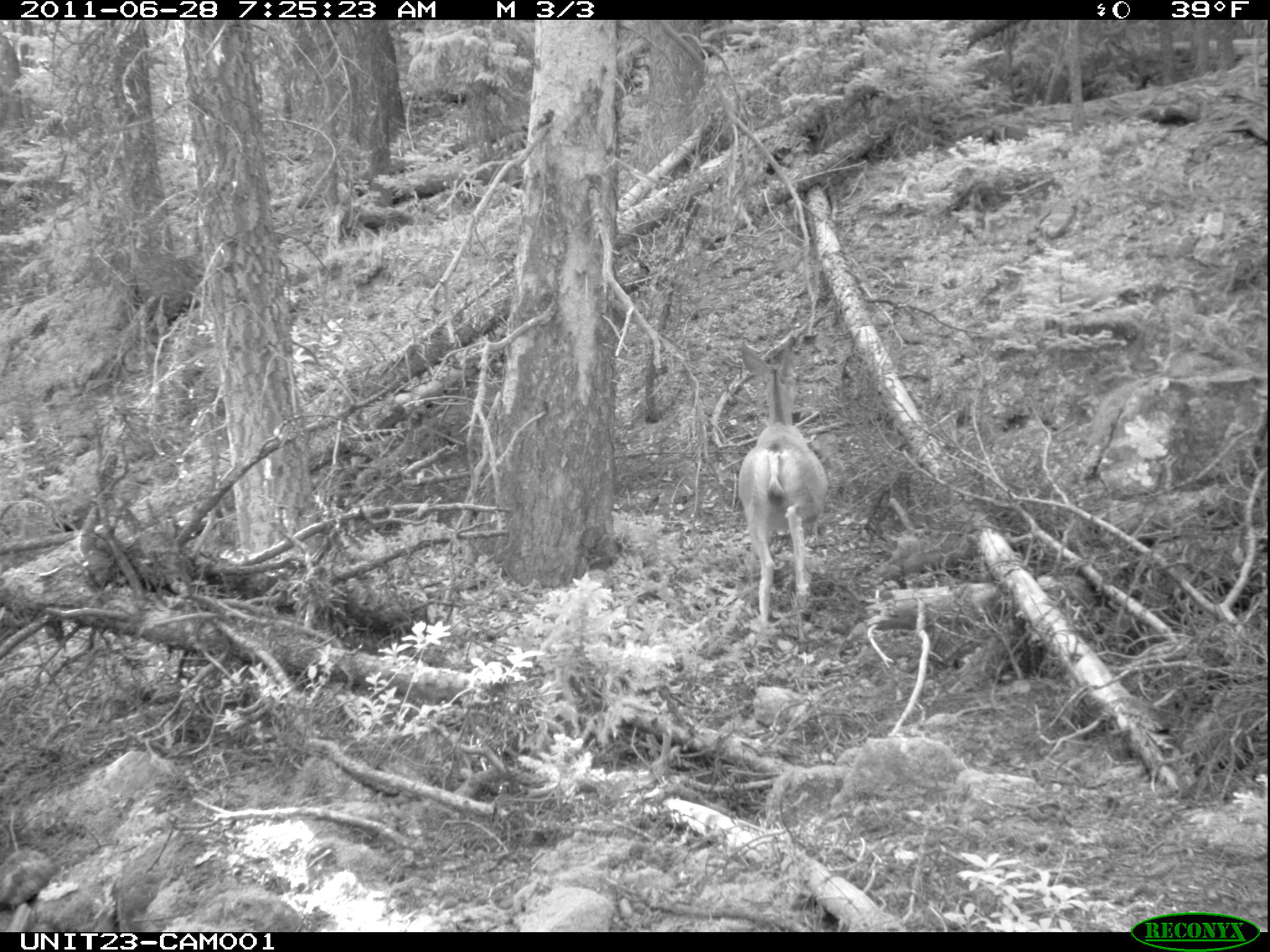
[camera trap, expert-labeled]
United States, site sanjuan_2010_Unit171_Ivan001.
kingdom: Animalia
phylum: Chordata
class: Mammalia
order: Artiodactyla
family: Cervidae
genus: Odocoileus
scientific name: Odocoileus hemionus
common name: mule deer